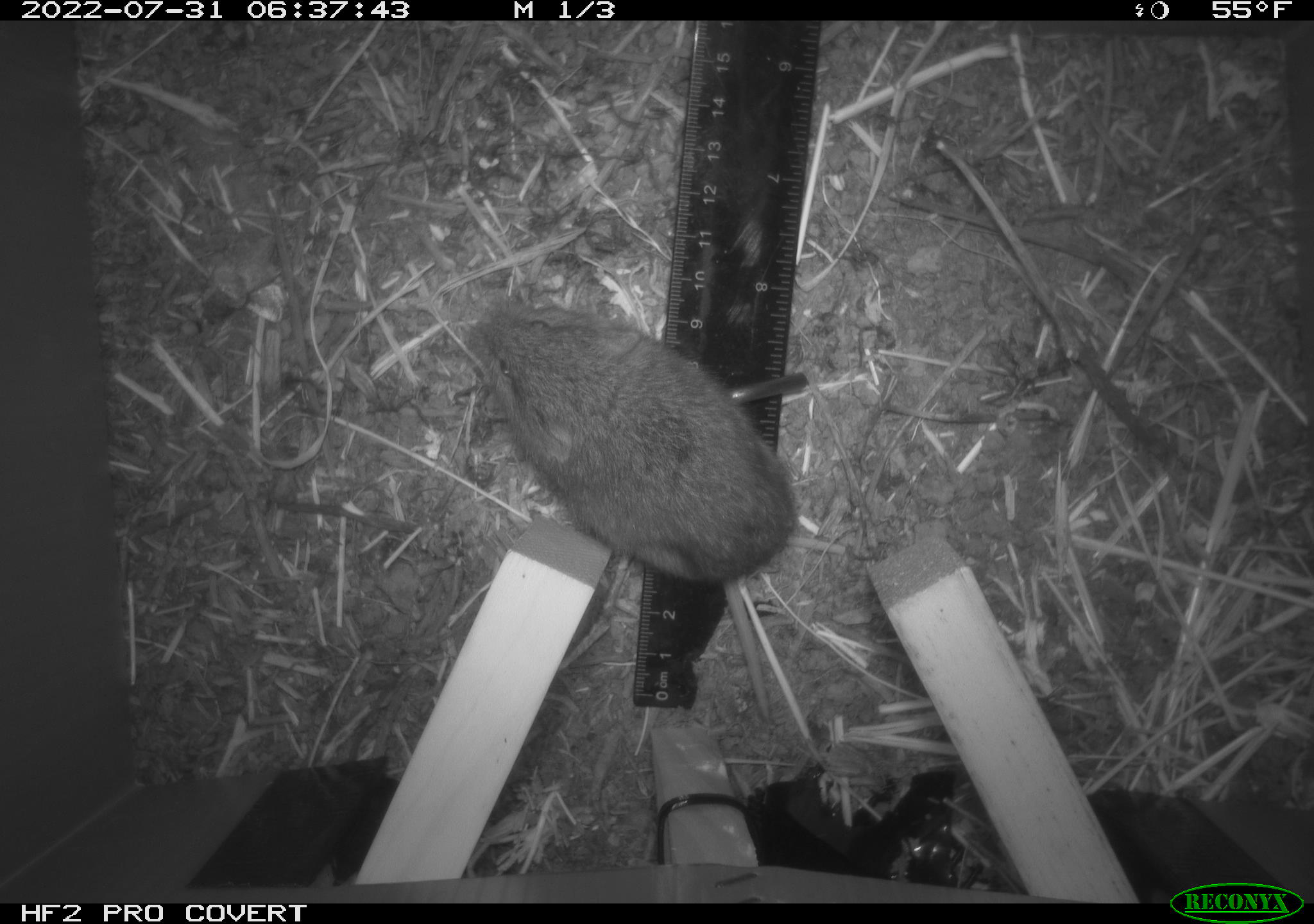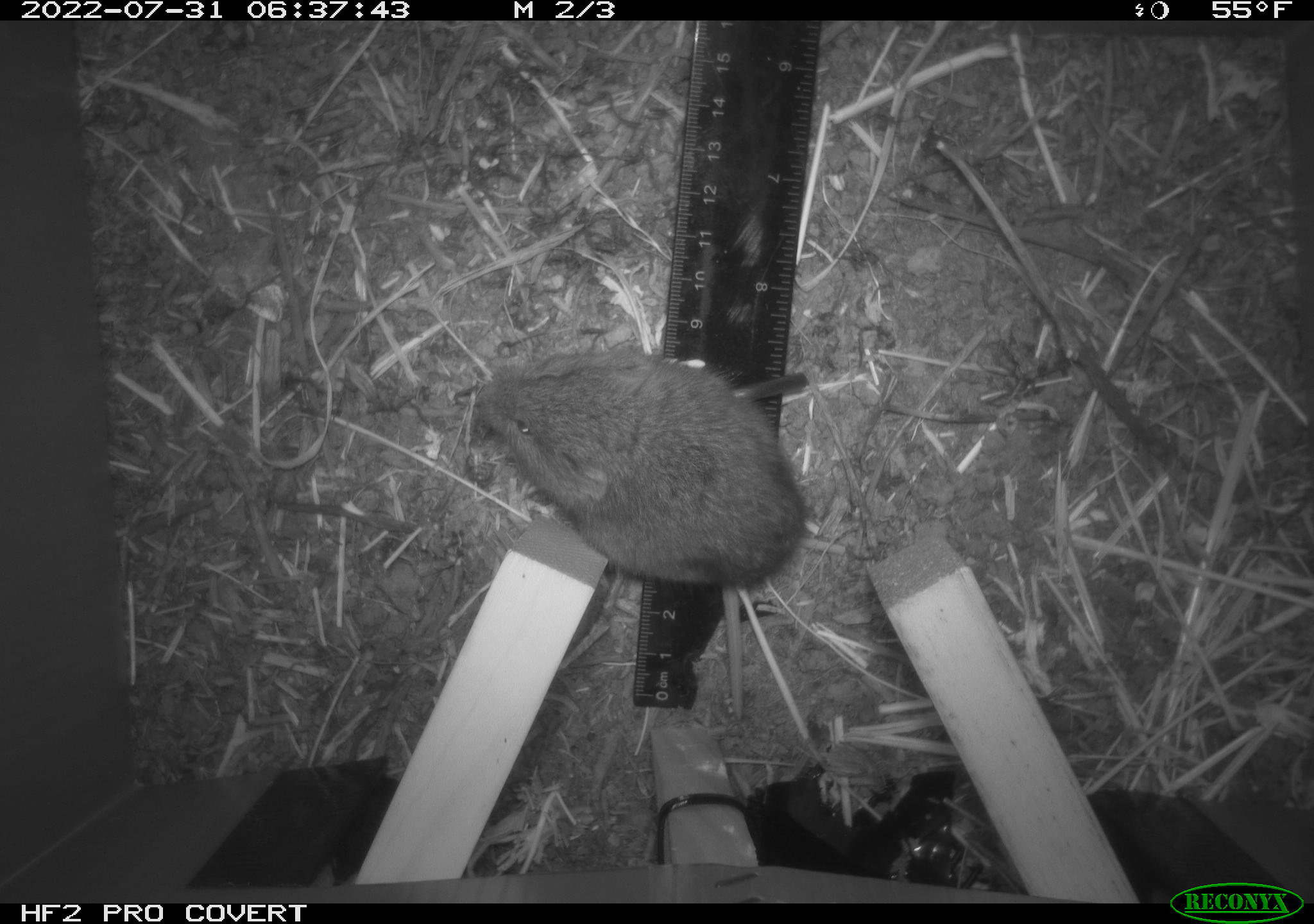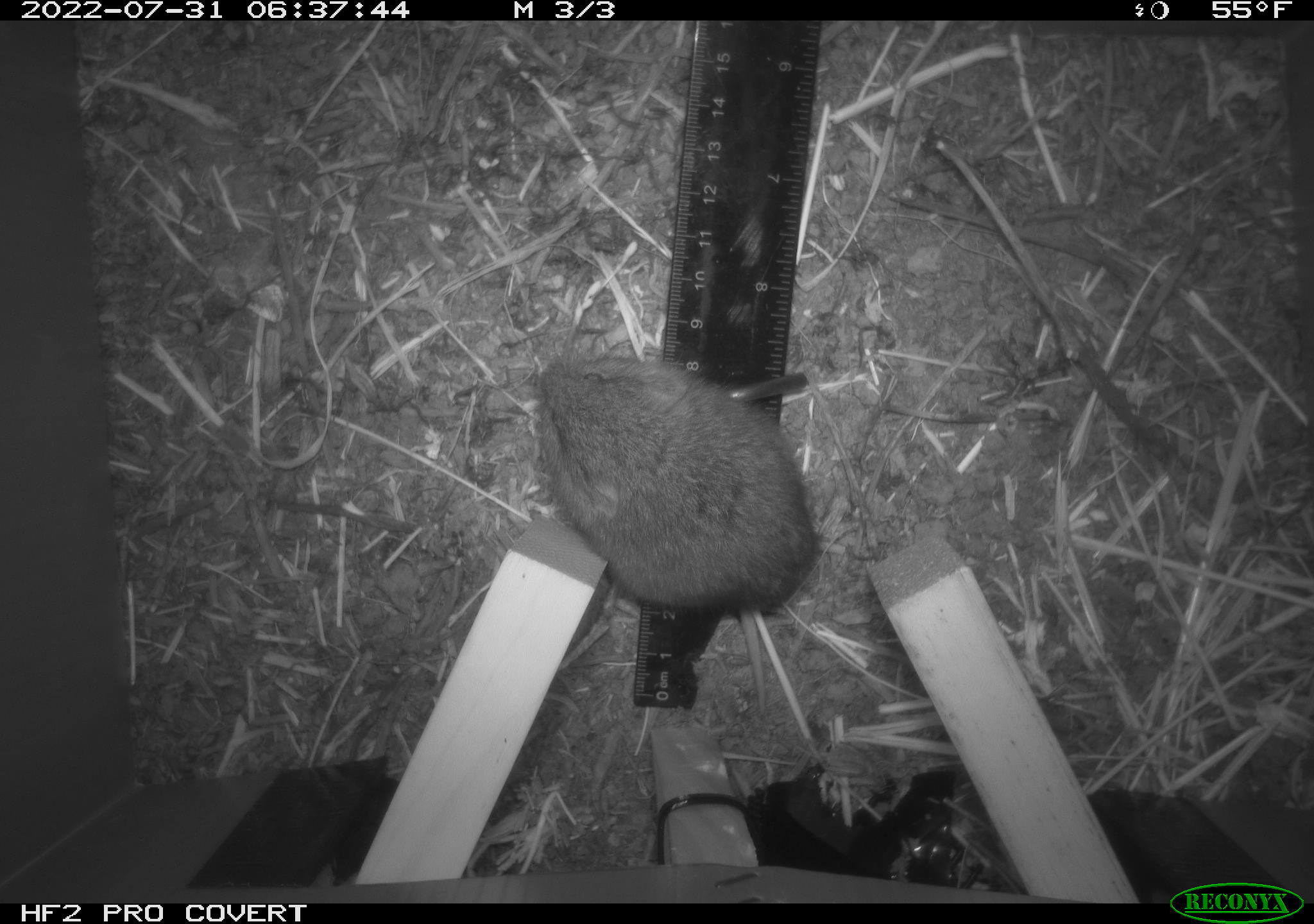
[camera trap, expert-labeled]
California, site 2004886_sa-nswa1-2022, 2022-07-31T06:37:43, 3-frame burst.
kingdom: Animalia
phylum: Chordata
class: Mammalia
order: Rodentia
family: Cricetidae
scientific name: Cricetidae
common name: hamsters, voles, lemmings, and allies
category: cricetidae family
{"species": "cricetidae family (hamsters, voles, lemmings, and allies) (Cricetidae)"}